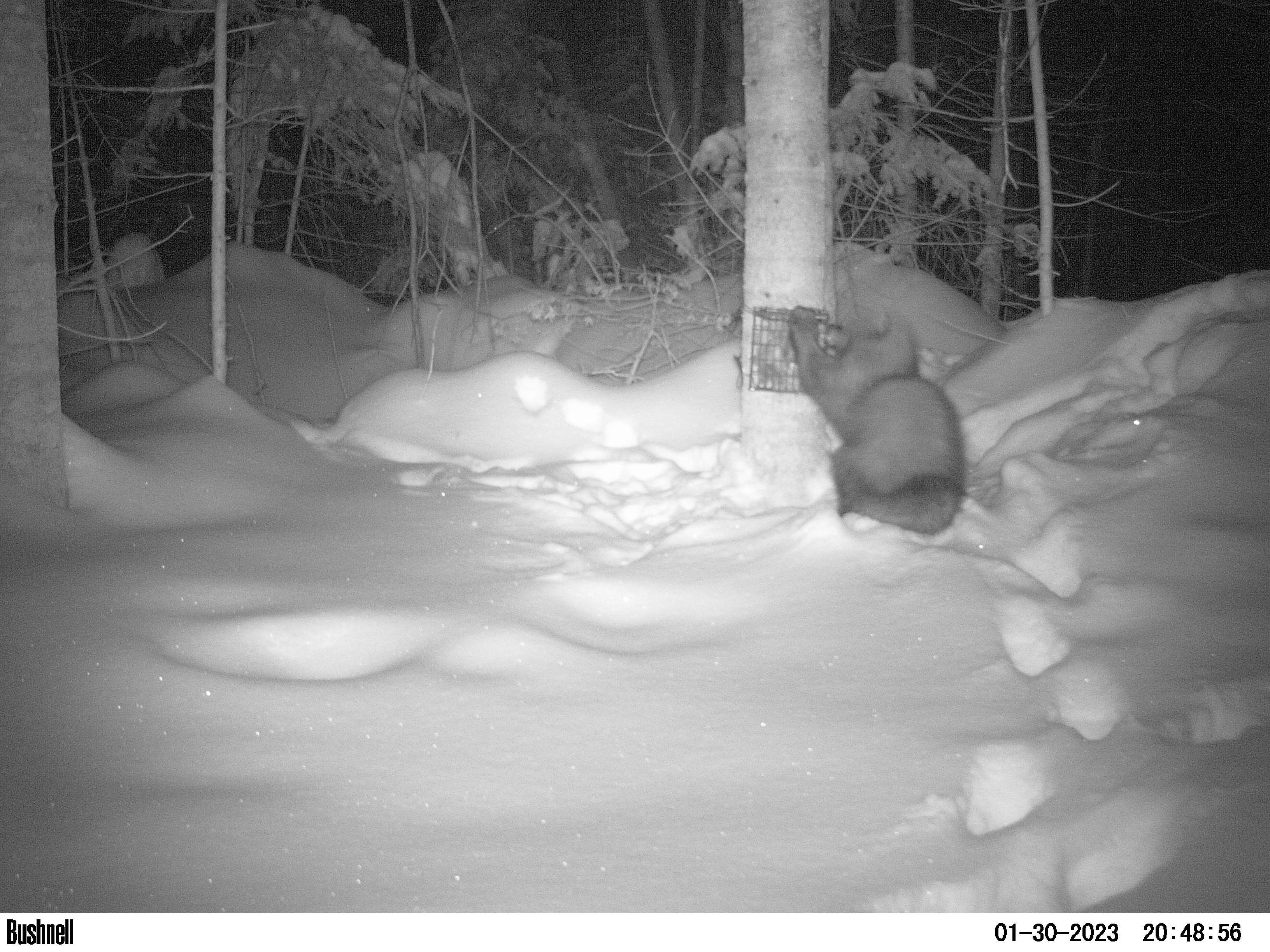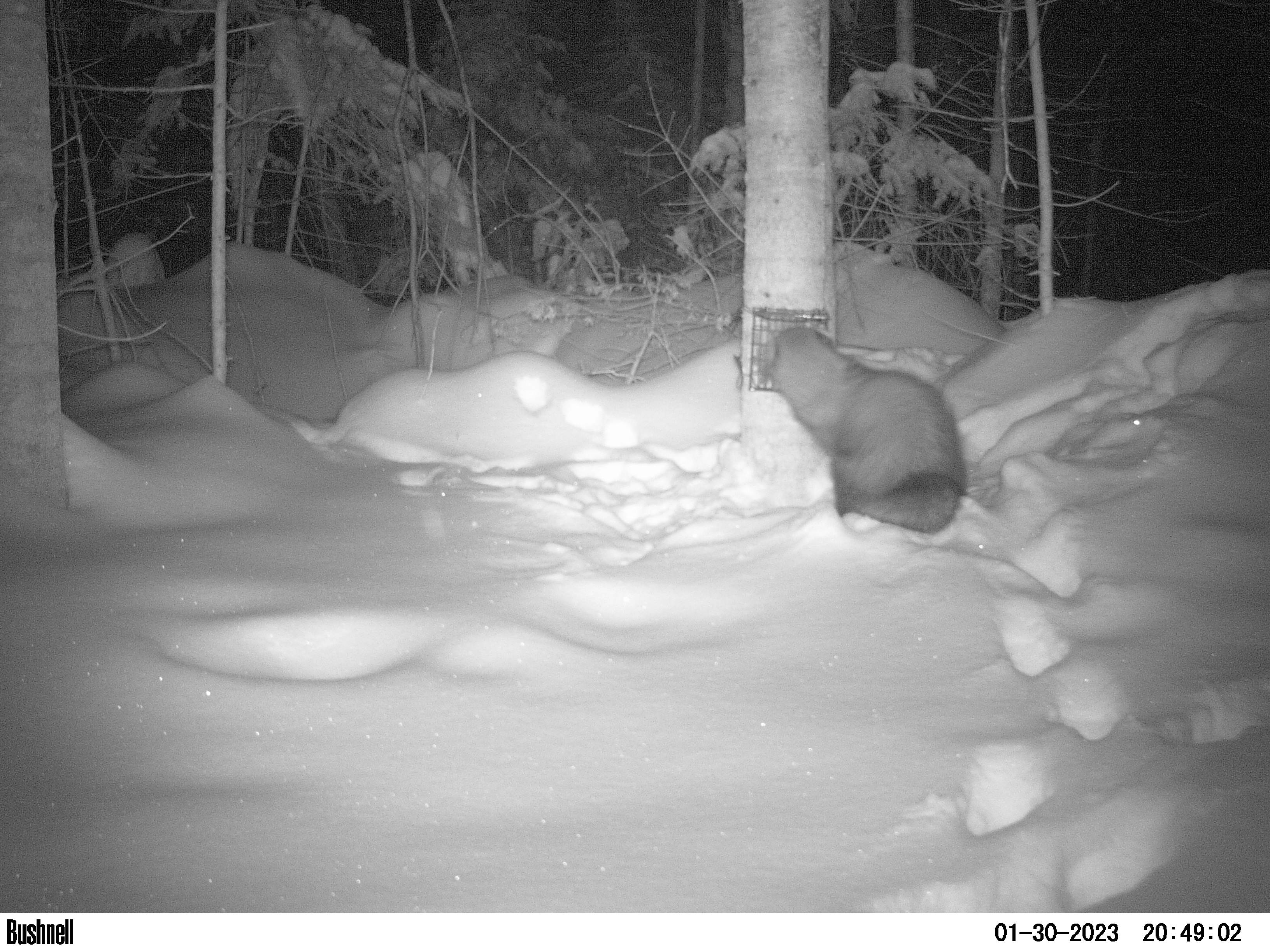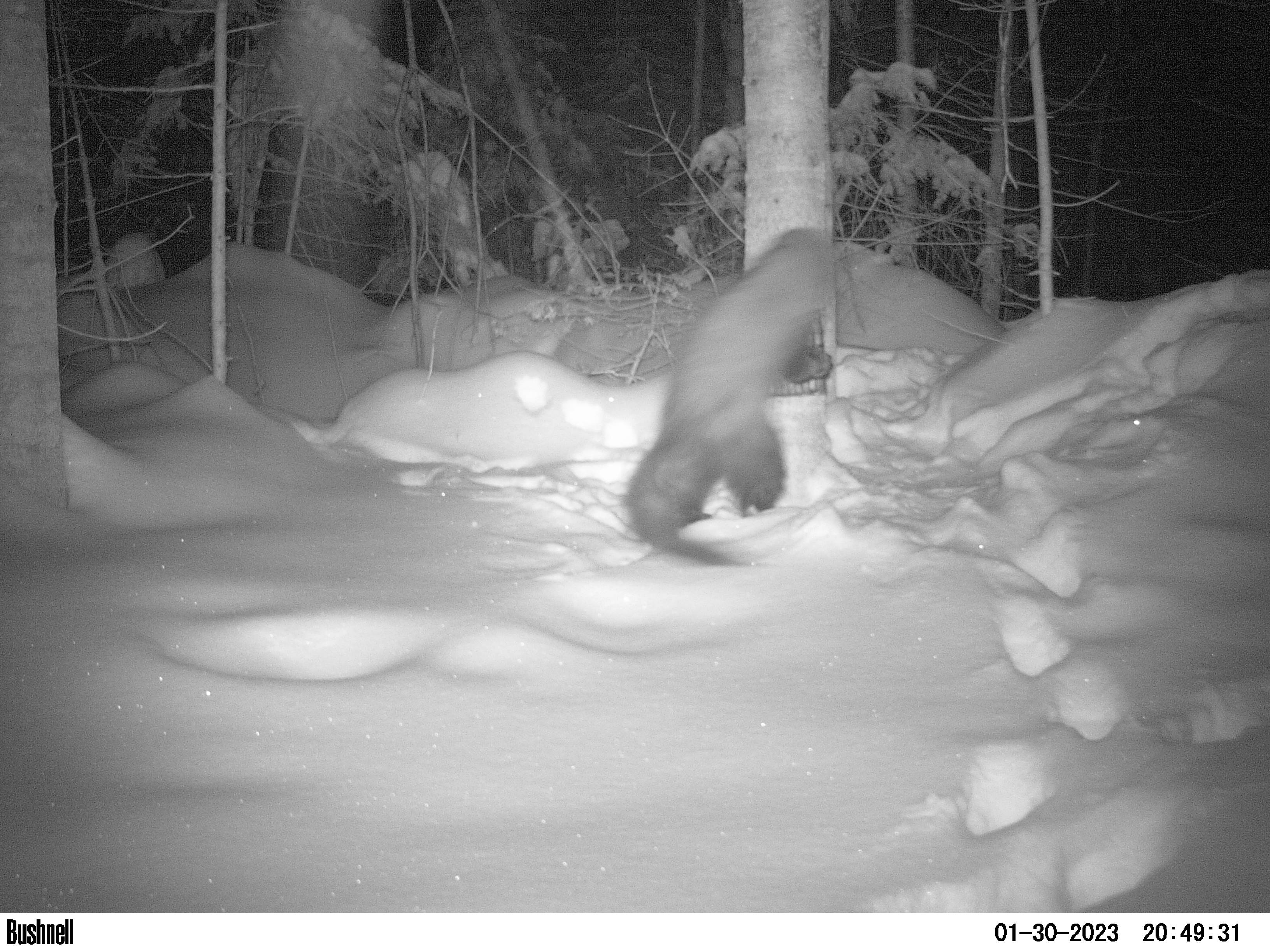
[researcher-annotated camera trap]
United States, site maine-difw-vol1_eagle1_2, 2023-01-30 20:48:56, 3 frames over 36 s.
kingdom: Animalia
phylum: Chordata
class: Mammalia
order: Carnivora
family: Mustelidae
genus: Pekania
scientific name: Pekania pennanti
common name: fisher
Fisher (Pekania pennanti).